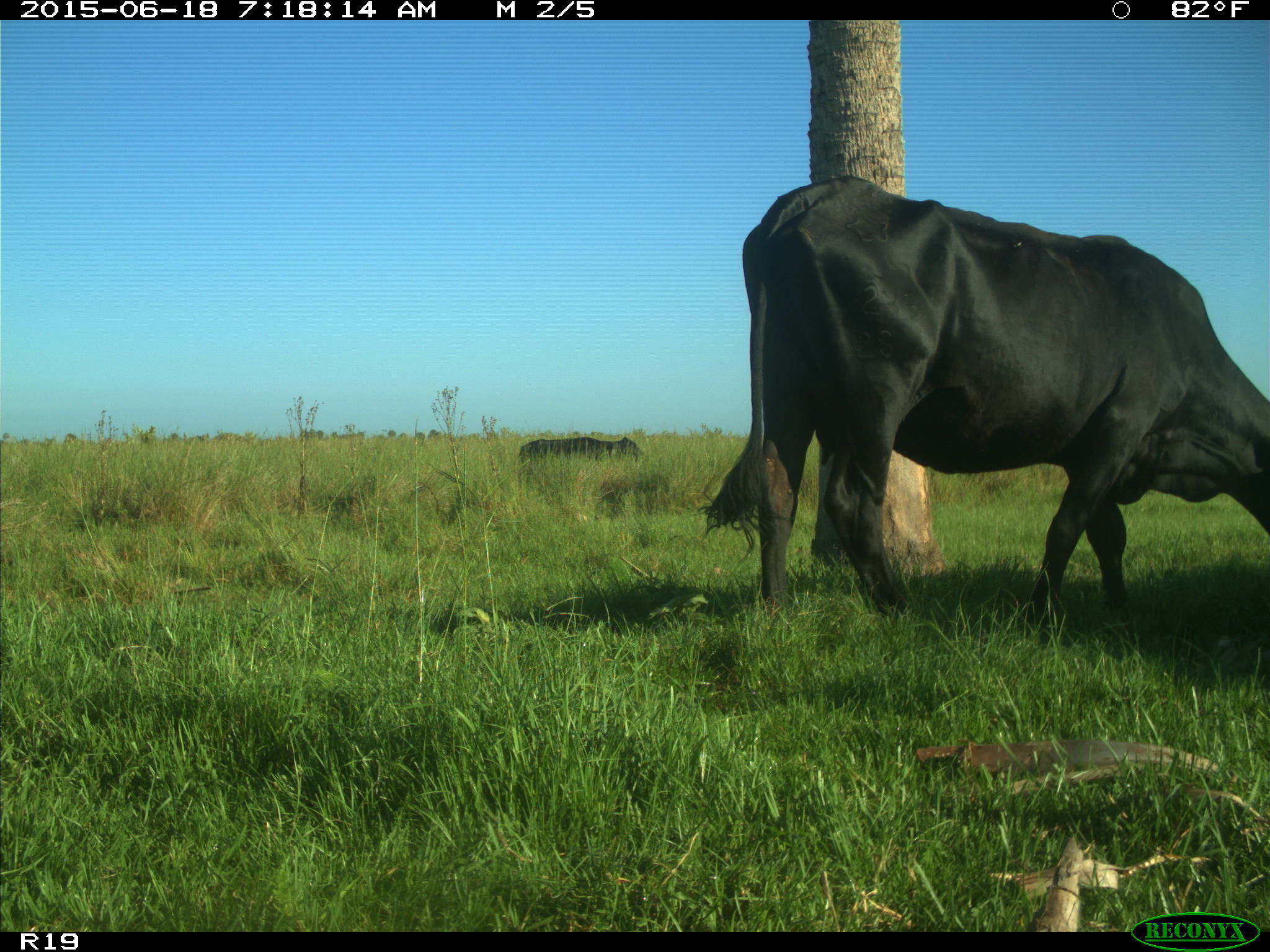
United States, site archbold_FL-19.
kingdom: Animalia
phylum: Chordata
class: Mammalia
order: Artiodactyla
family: Bovidae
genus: Bos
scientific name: Bos taurus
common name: domestic cow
Bos taurus (domestic cow).